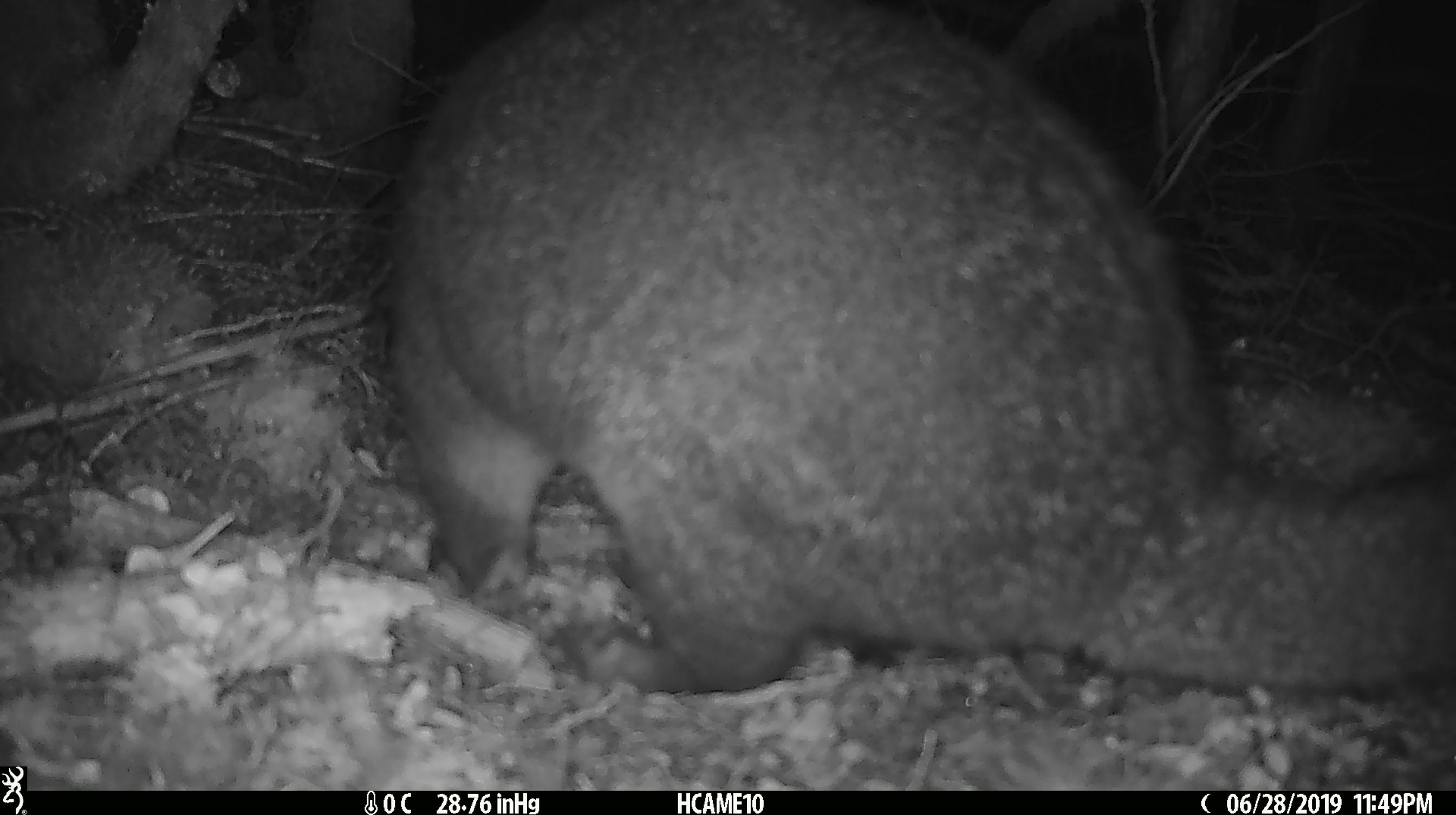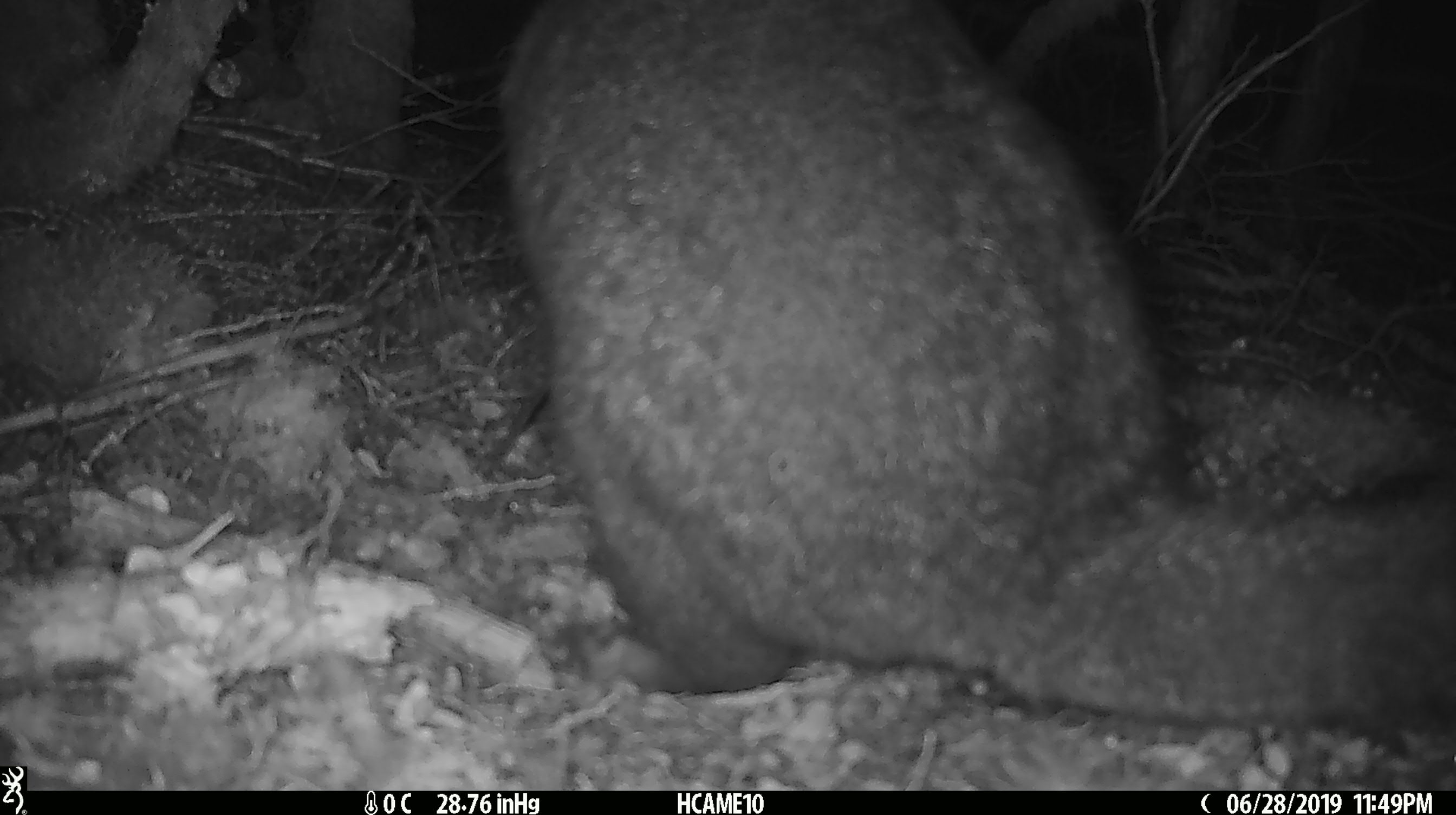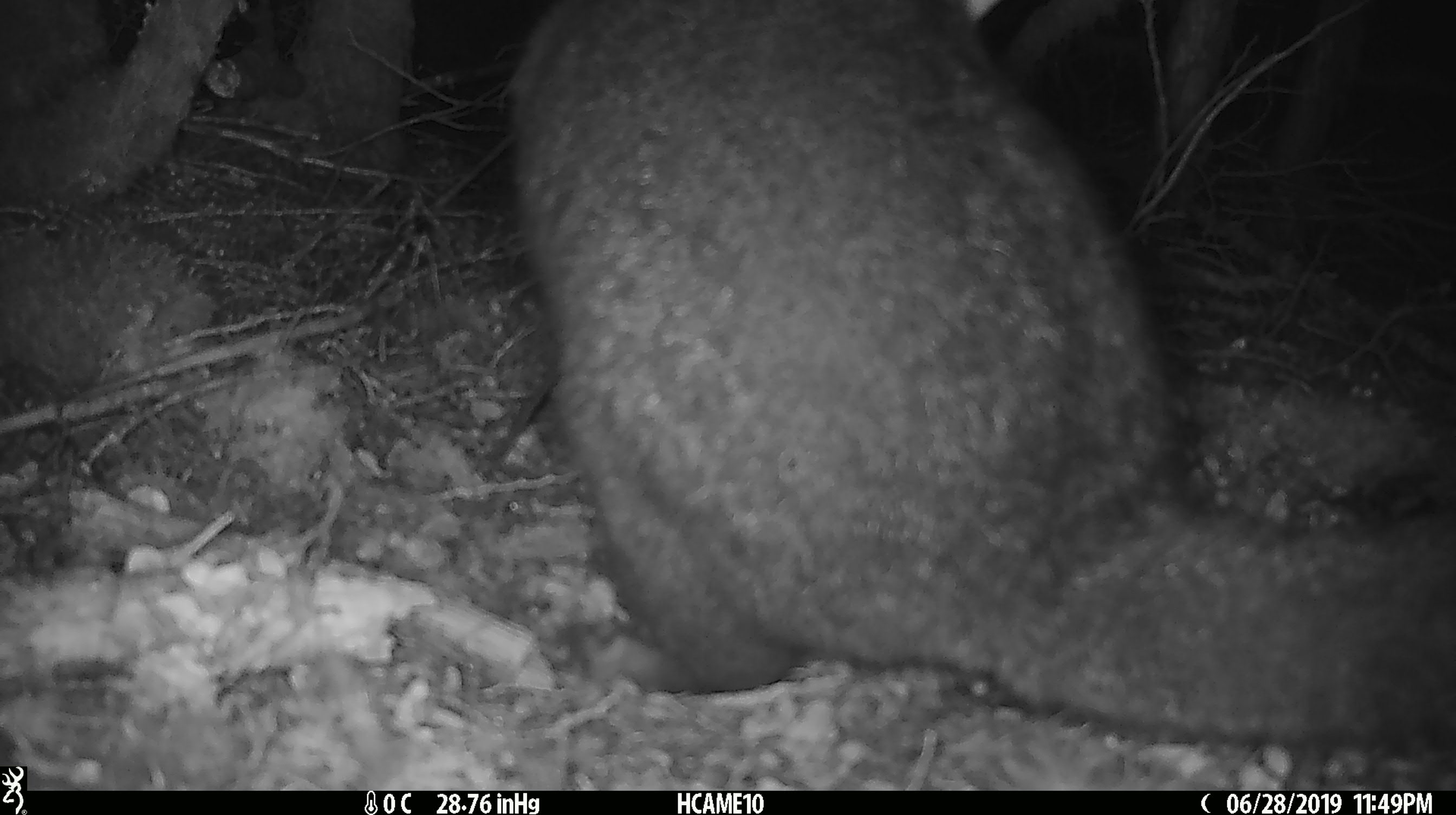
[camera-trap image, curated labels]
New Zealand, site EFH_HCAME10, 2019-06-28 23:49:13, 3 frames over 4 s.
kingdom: Animalia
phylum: Chordata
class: Mammalia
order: Diprotodontia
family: Phalangeridae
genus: Trichosurus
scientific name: Trichosurus vulpecula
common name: common brushtail possum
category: possum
Possum (common brushtail possum) (Trichosurus vulpecula).